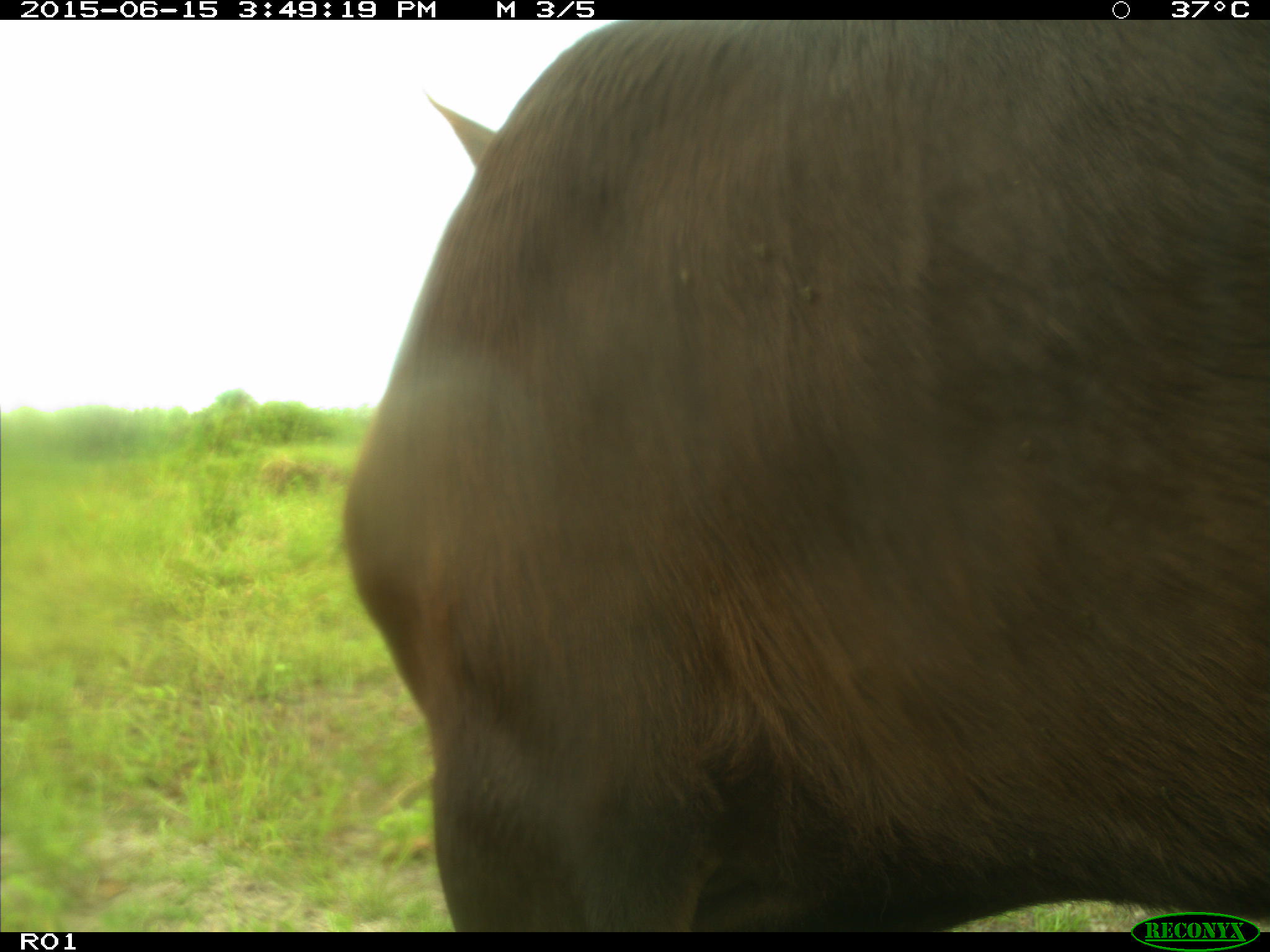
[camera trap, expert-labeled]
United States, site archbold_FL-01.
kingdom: Animalia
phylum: Chordata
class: Mammalia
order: Artiodactyla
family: Bovidae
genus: Bos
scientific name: Bos taurus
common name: domestic cow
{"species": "Bos taurus (domestic cow)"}